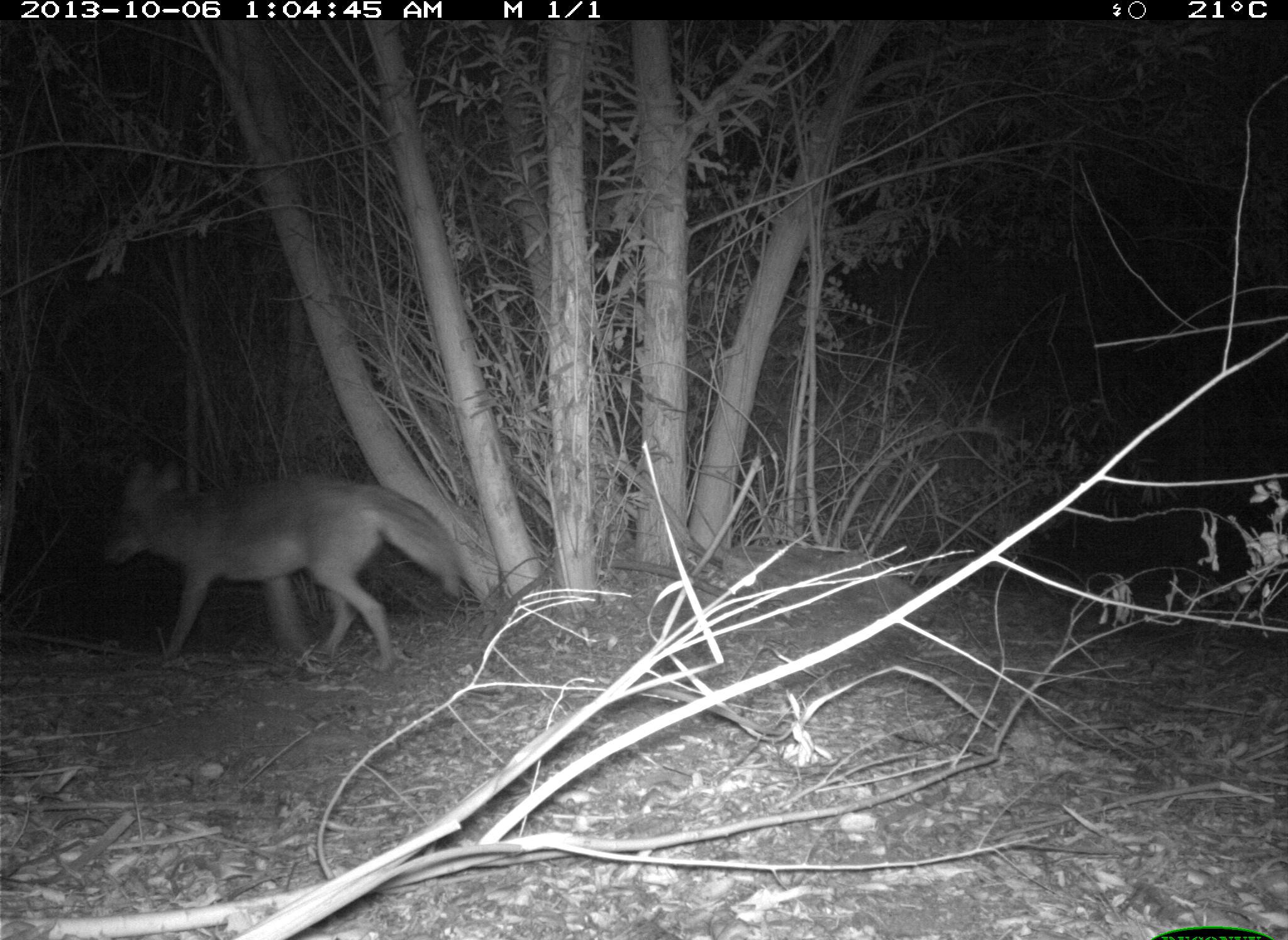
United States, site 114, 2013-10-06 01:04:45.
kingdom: Animalia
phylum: Chordata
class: Mammalia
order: Carnivora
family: Canidae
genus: Canis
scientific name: Canis latrans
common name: coyote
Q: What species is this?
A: Coyote (Canis latrans).